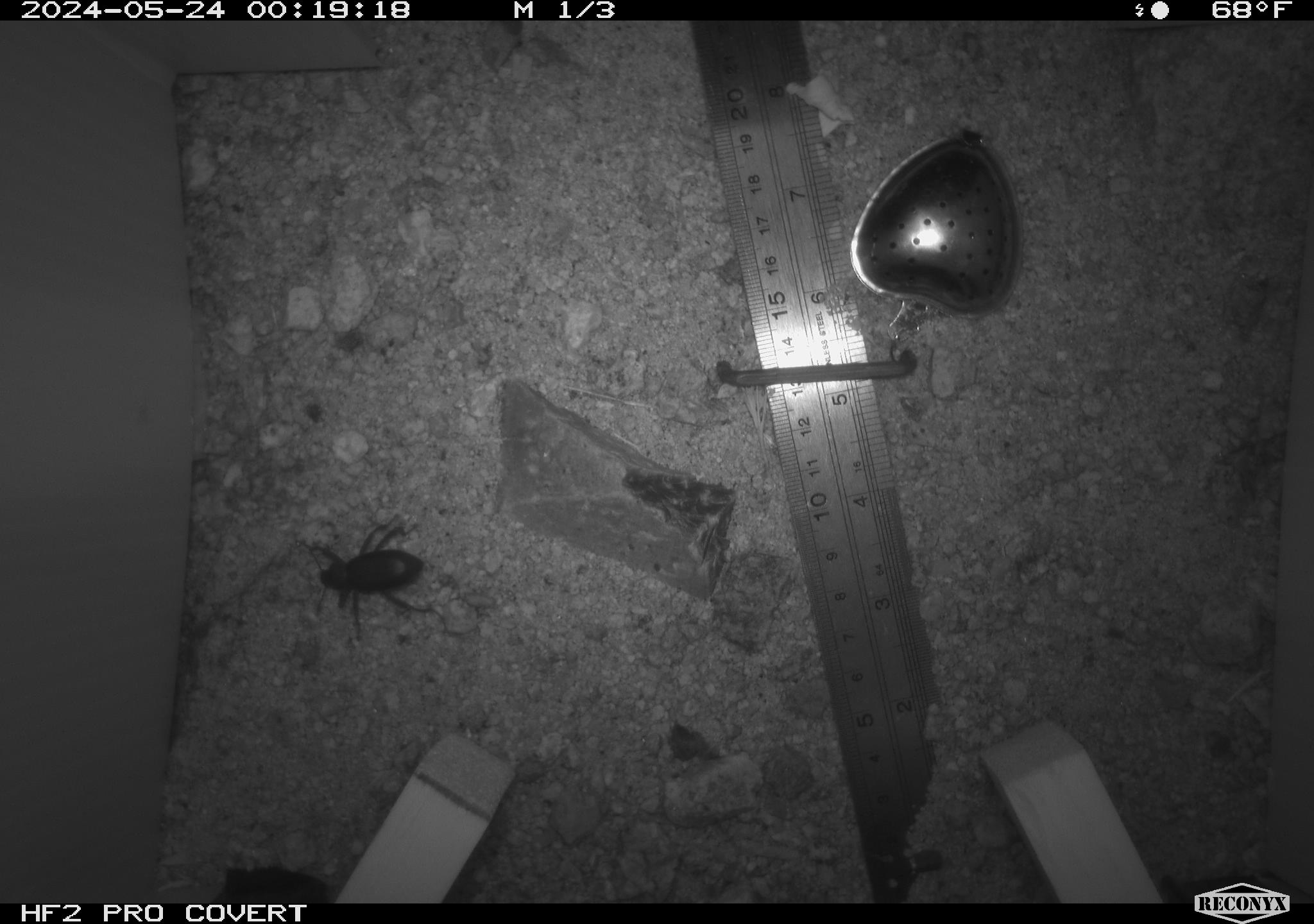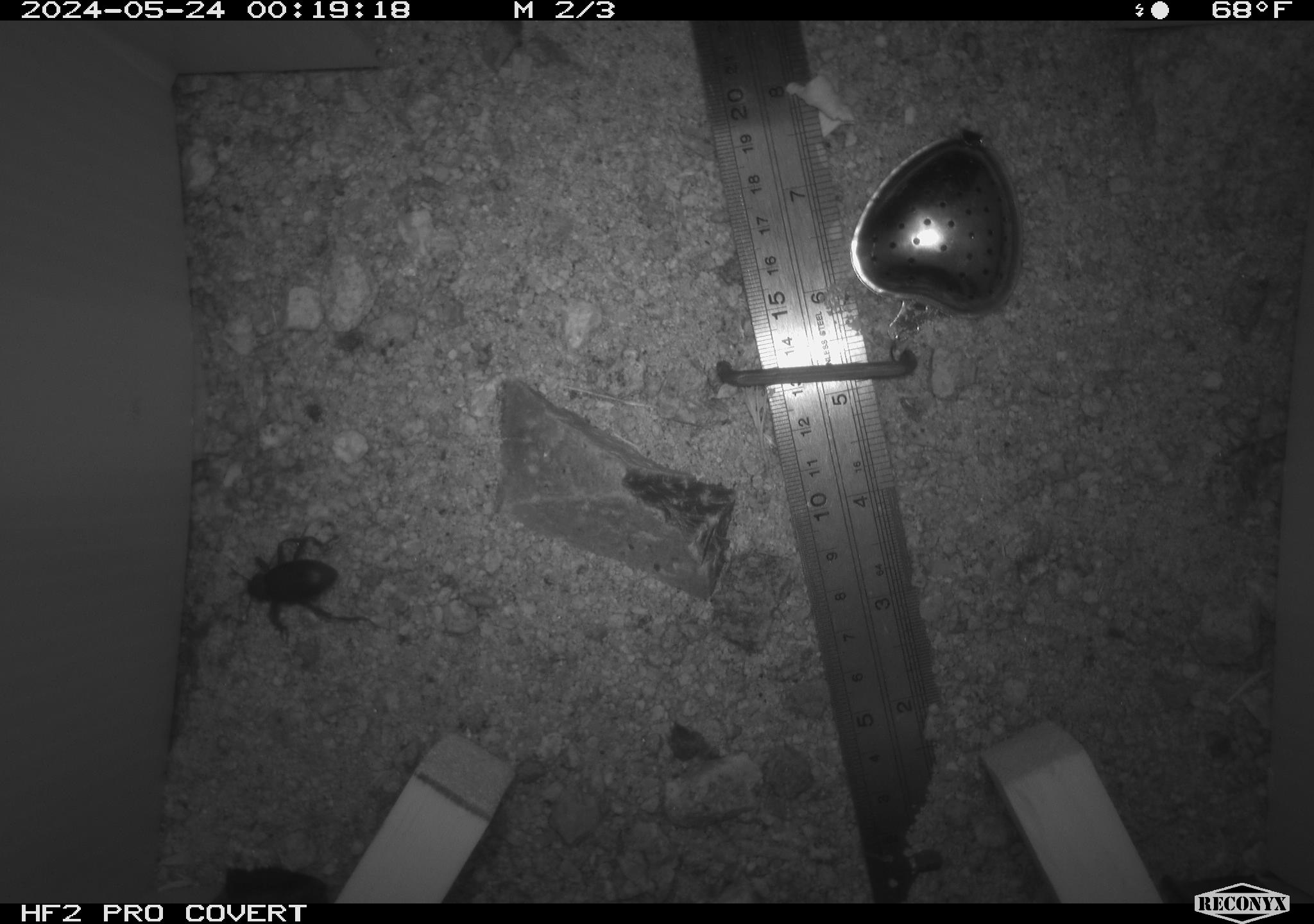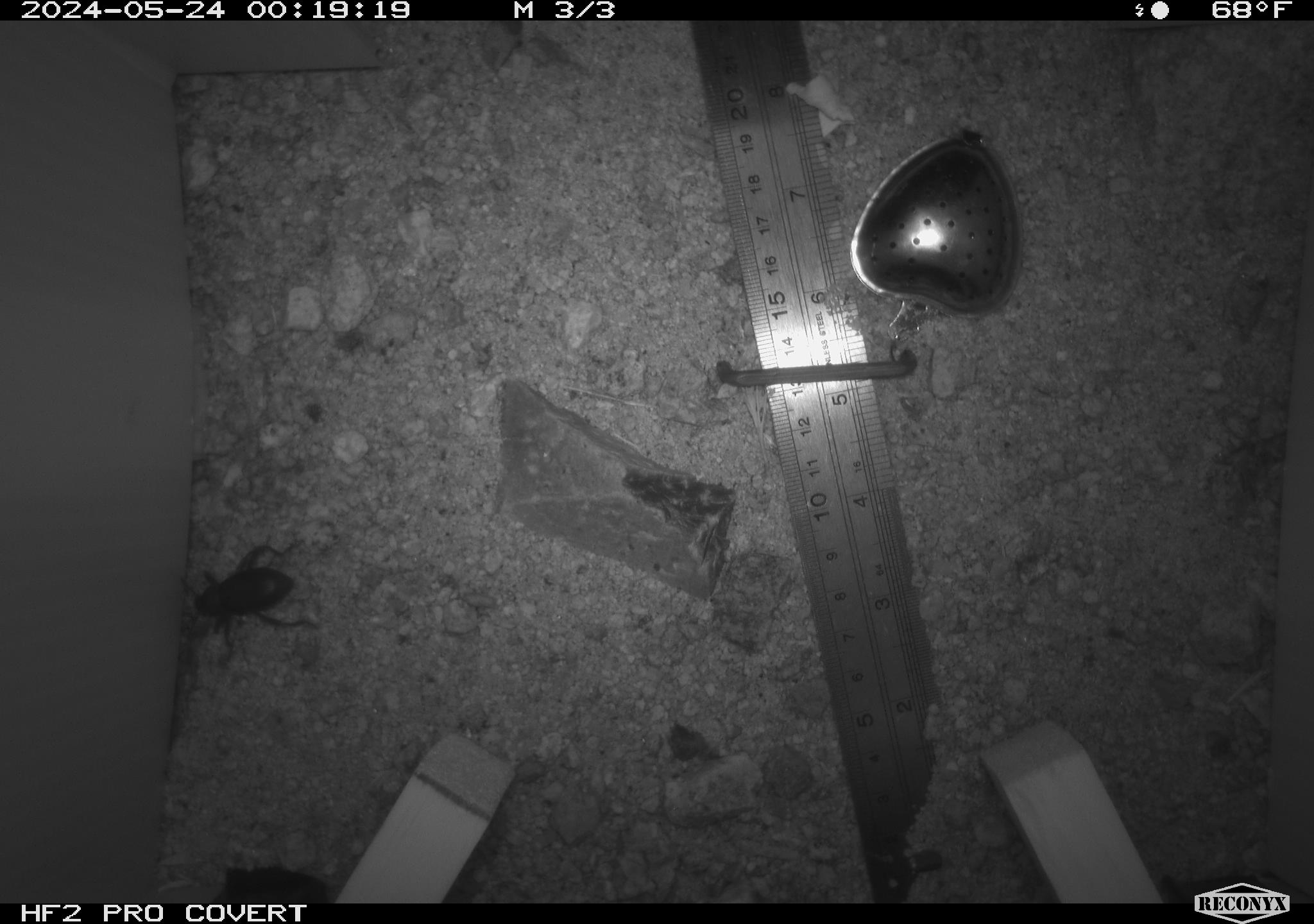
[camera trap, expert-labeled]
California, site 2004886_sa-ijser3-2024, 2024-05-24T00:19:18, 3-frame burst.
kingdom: Animalia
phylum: Arthropoda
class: Insecta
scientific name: Insecta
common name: insect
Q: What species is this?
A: Insect (Insecta).